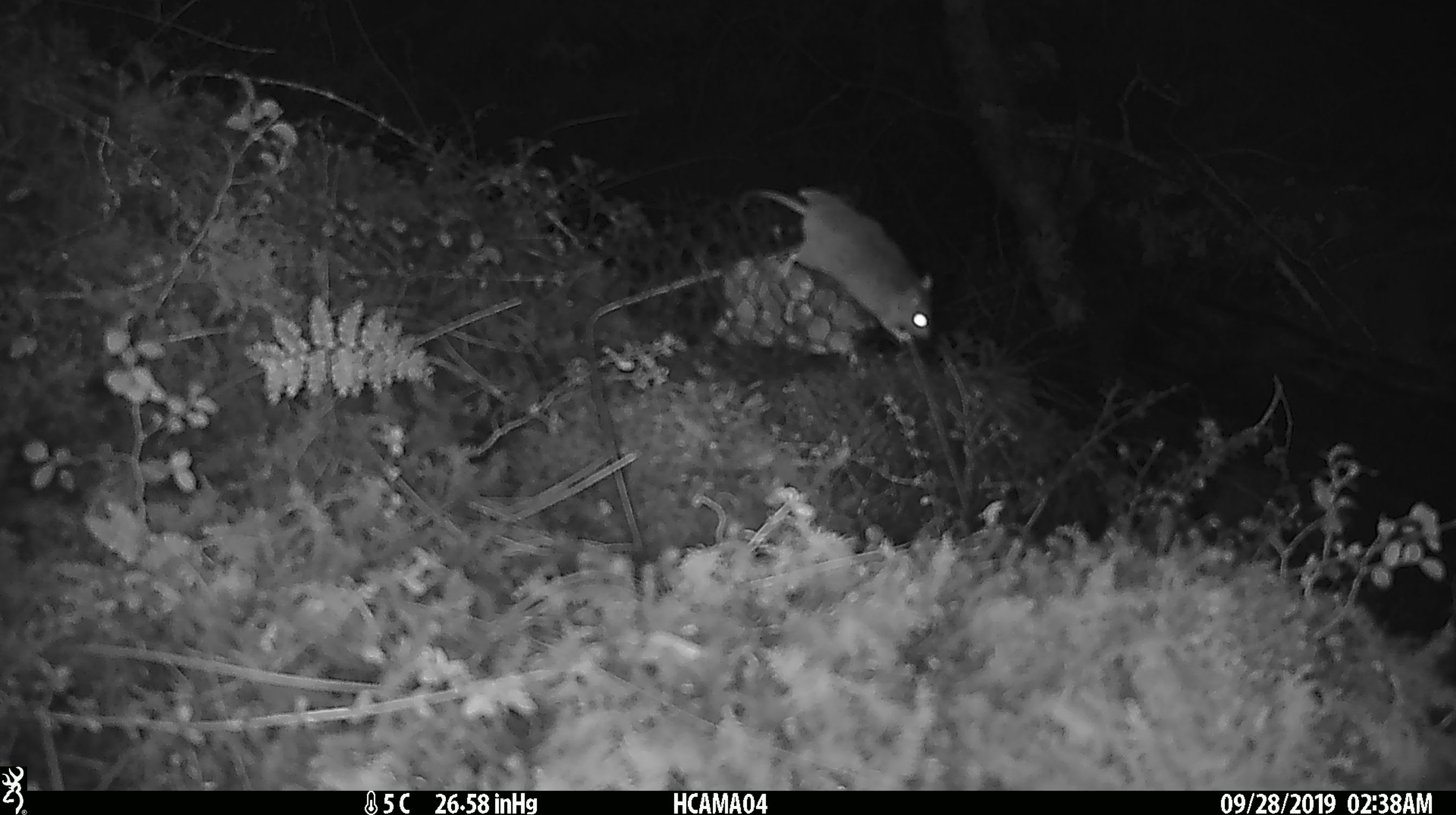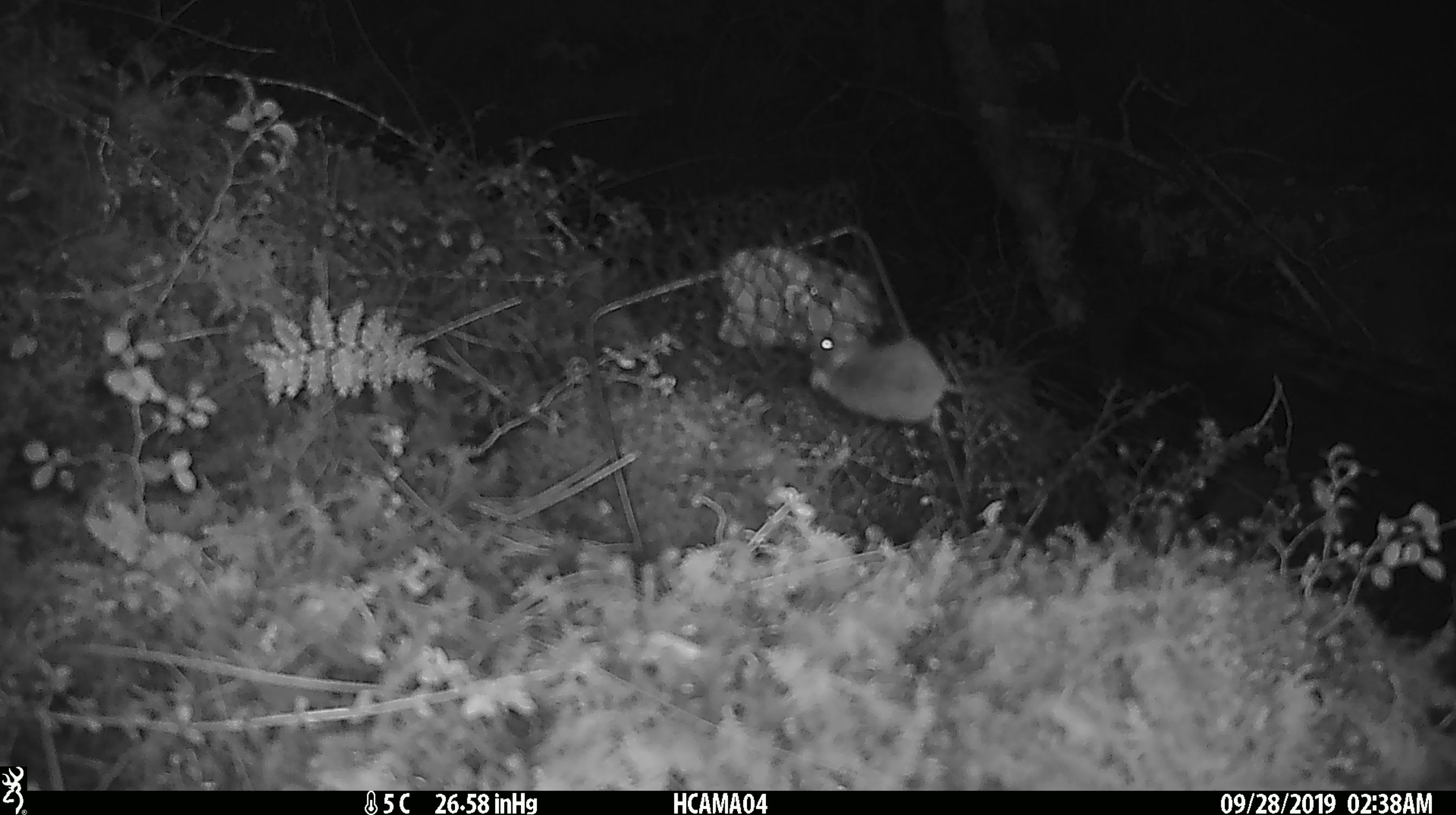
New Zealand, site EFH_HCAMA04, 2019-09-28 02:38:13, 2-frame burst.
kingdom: Animalia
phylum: Chordata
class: Mammalia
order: Rodentia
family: Muridae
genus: Mus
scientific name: Mus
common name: mouse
Mouse (Mus).